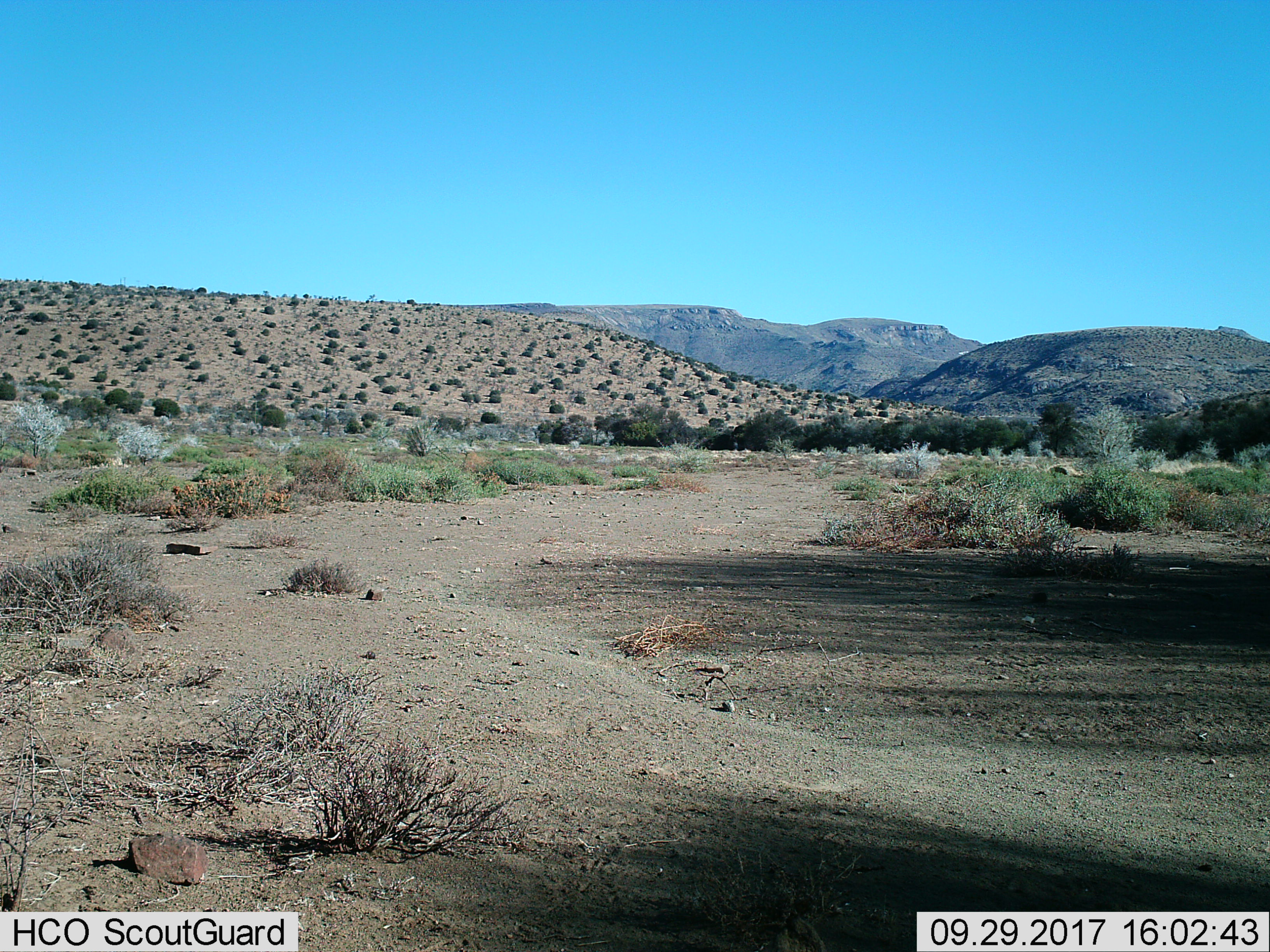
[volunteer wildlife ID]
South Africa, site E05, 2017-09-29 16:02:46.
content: no animal present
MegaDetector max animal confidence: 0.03